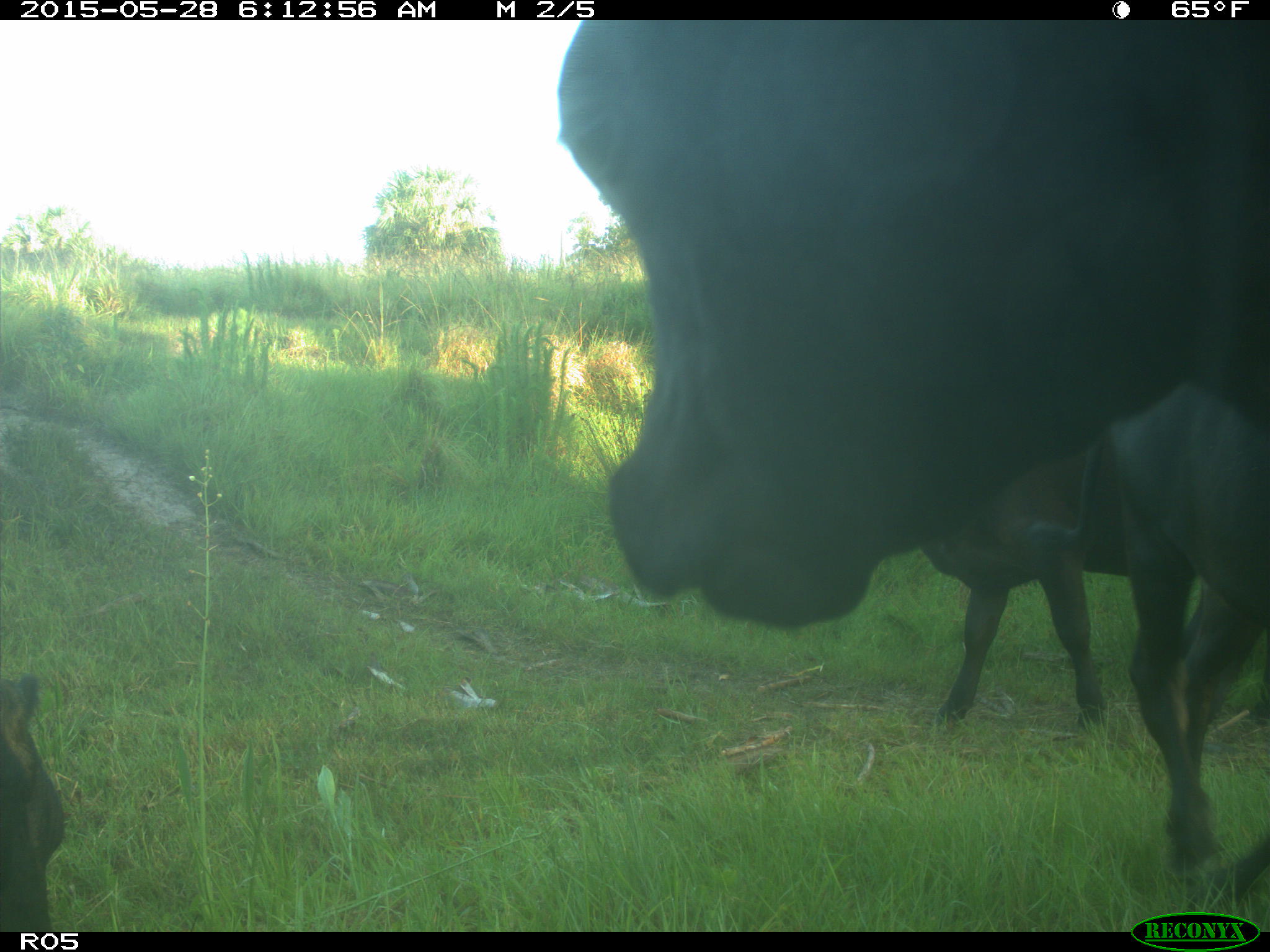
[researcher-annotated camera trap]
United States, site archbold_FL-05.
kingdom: Animalia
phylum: Chordata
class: Mammalia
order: Artiodactyla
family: Bovidae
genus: Bos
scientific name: Bos taurus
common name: domestic cow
Bos taurus (domestic cow).